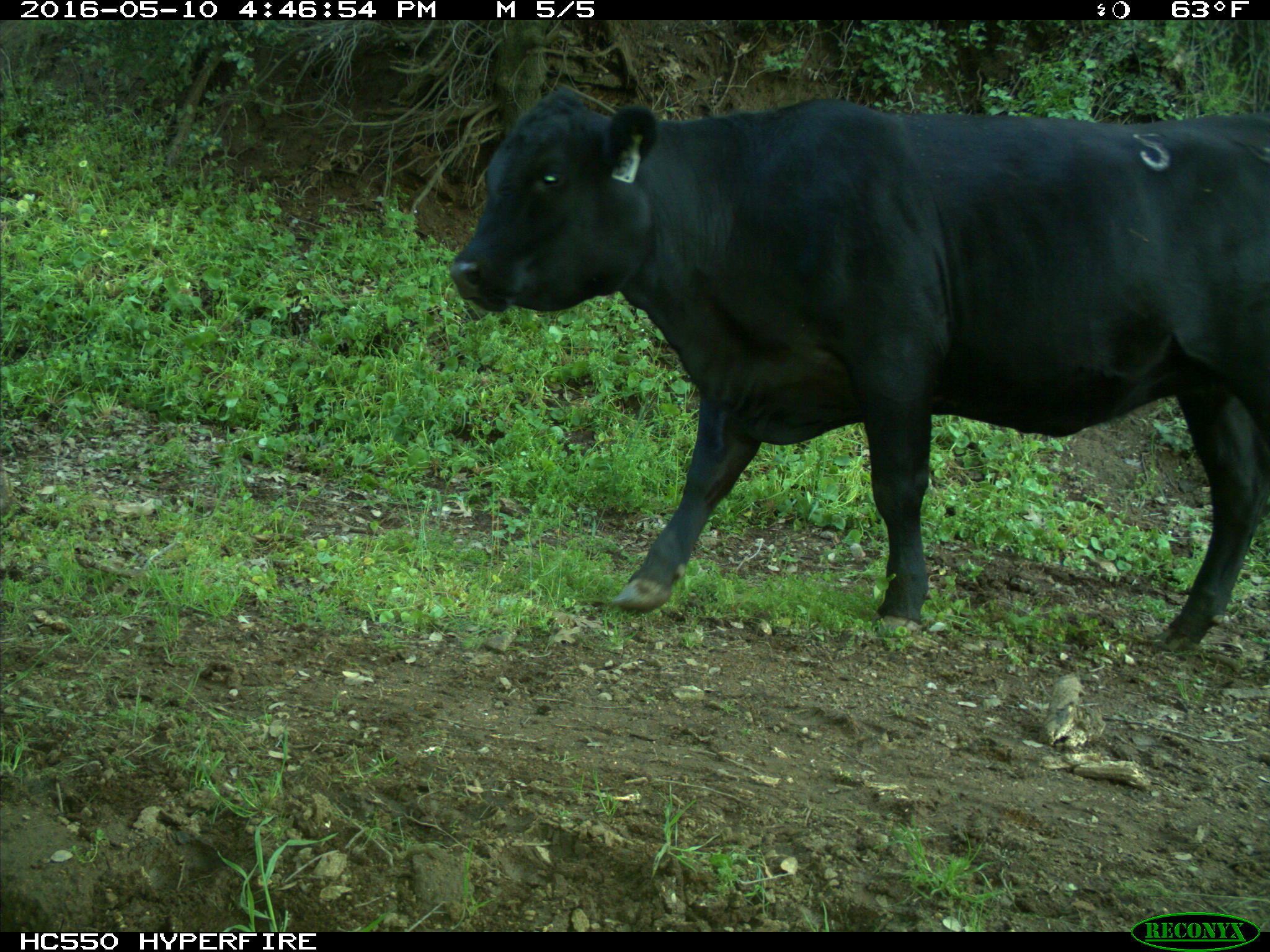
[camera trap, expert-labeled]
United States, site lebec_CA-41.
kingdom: Animalia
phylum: Chordata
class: Mammalia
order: Artiodactyla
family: Bovidae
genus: Bos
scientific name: Bos taurus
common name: domestic cow